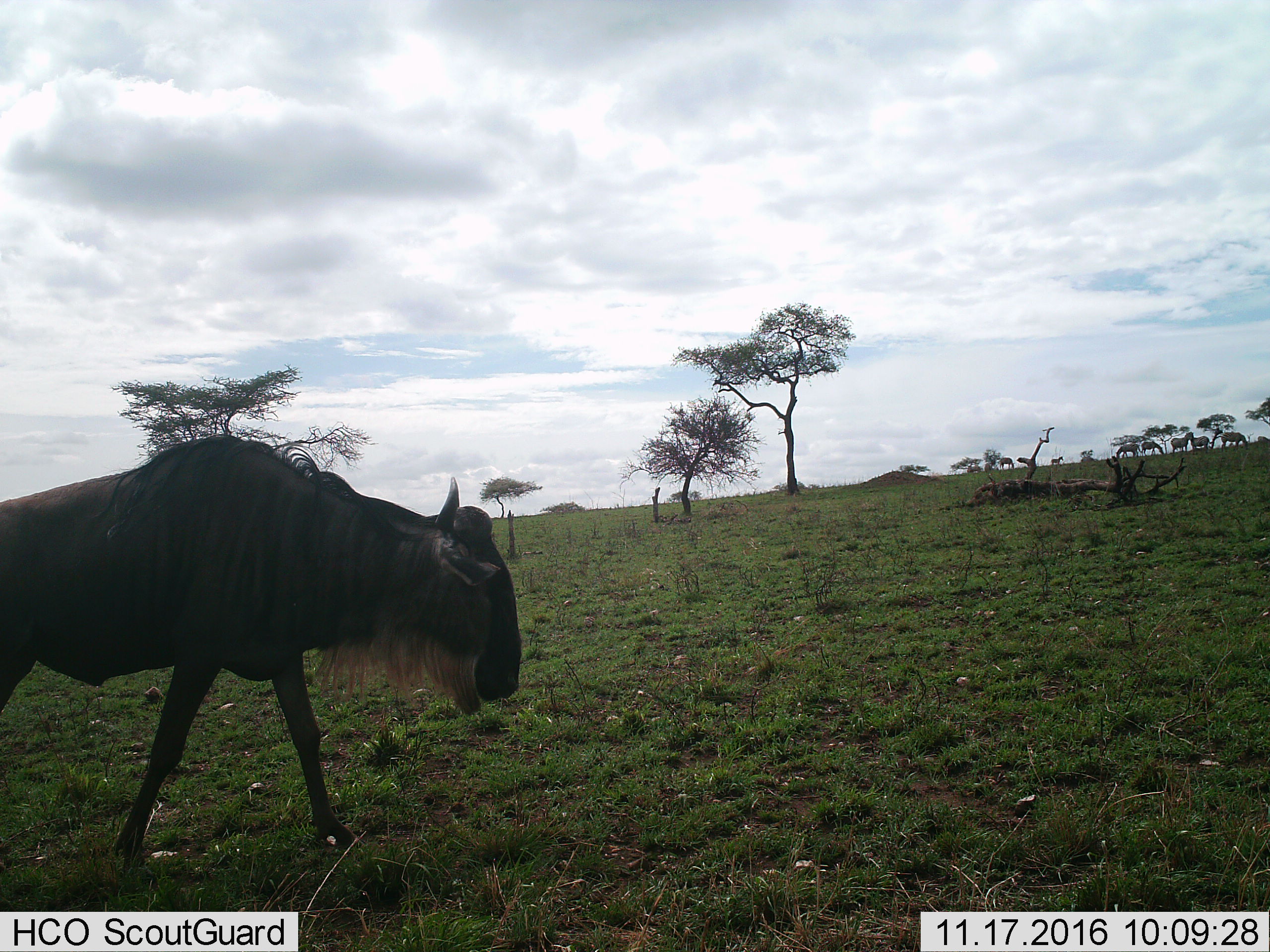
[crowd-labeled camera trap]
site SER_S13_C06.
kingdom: Animalia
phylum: Chordata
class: Mammalia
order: Artiodactyla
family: Bovidae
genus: Connochaetes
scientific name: Connochaetes taurinus taurinus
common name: blue wildebeest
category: wildebeestblue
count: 1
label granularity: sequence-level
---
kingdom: Animalia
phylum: Chordata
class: Mammalia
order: Perissodactyla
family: Equidae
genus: Equus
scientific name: Equus quagga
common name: plains zebra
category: zebraplains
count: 8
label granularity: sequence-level